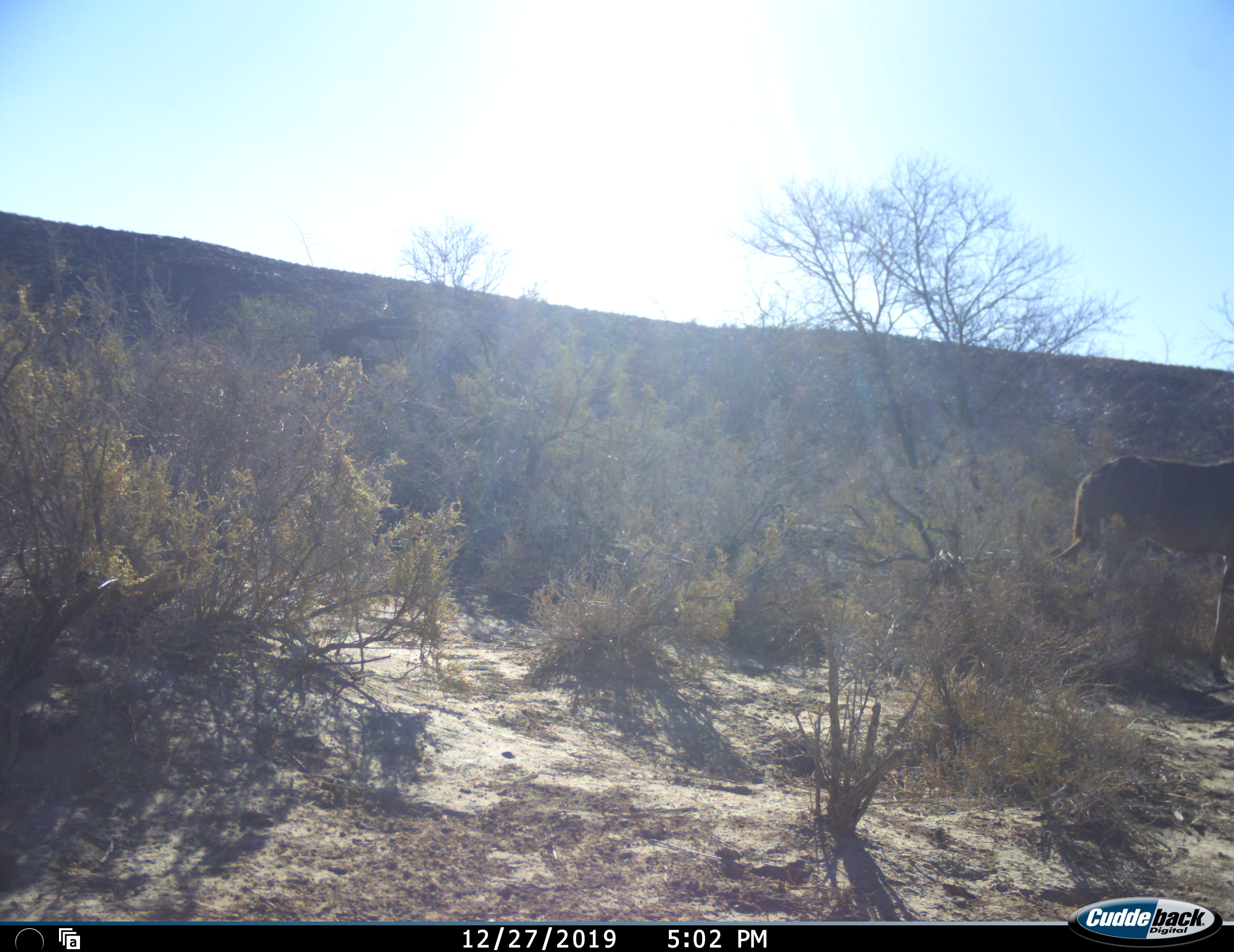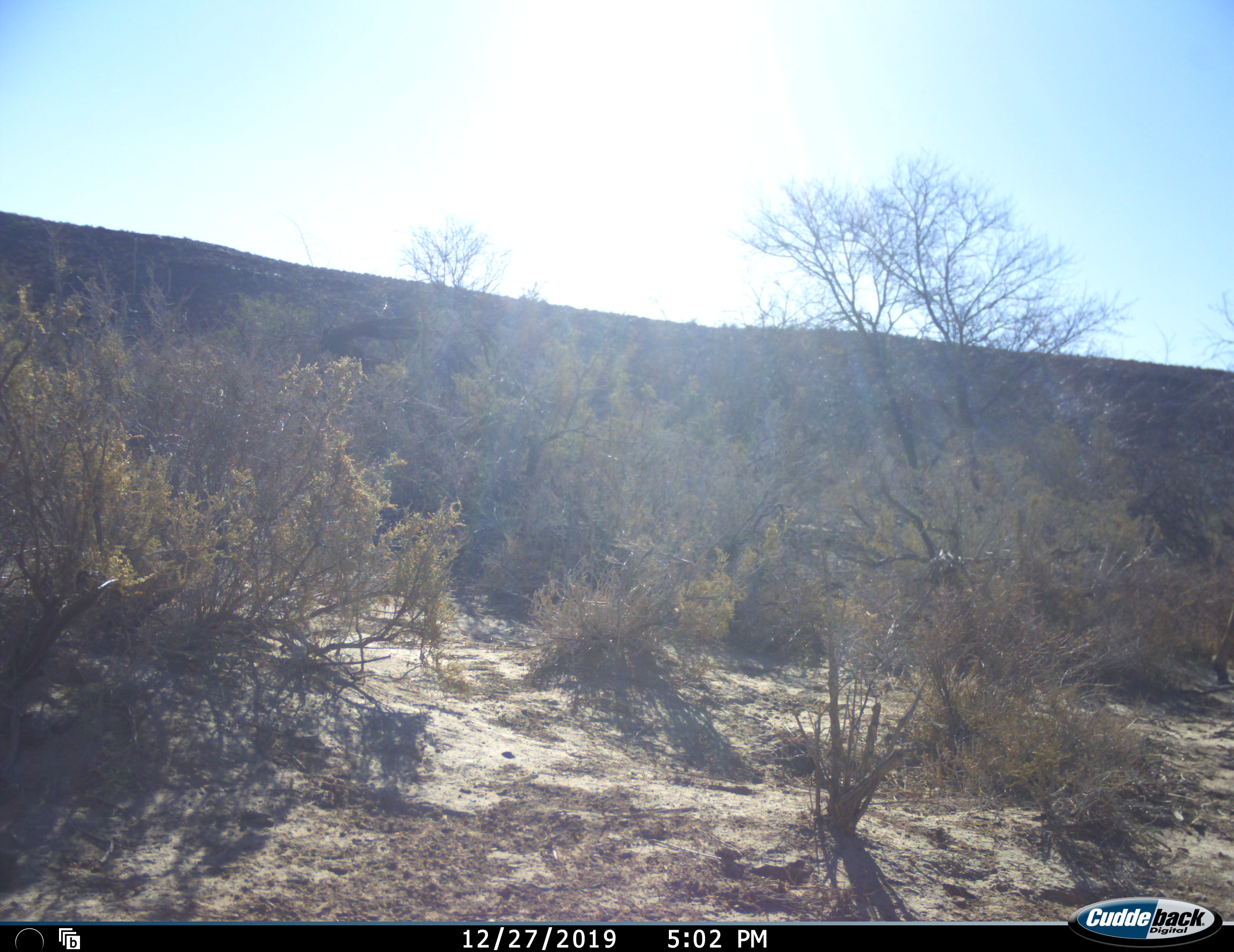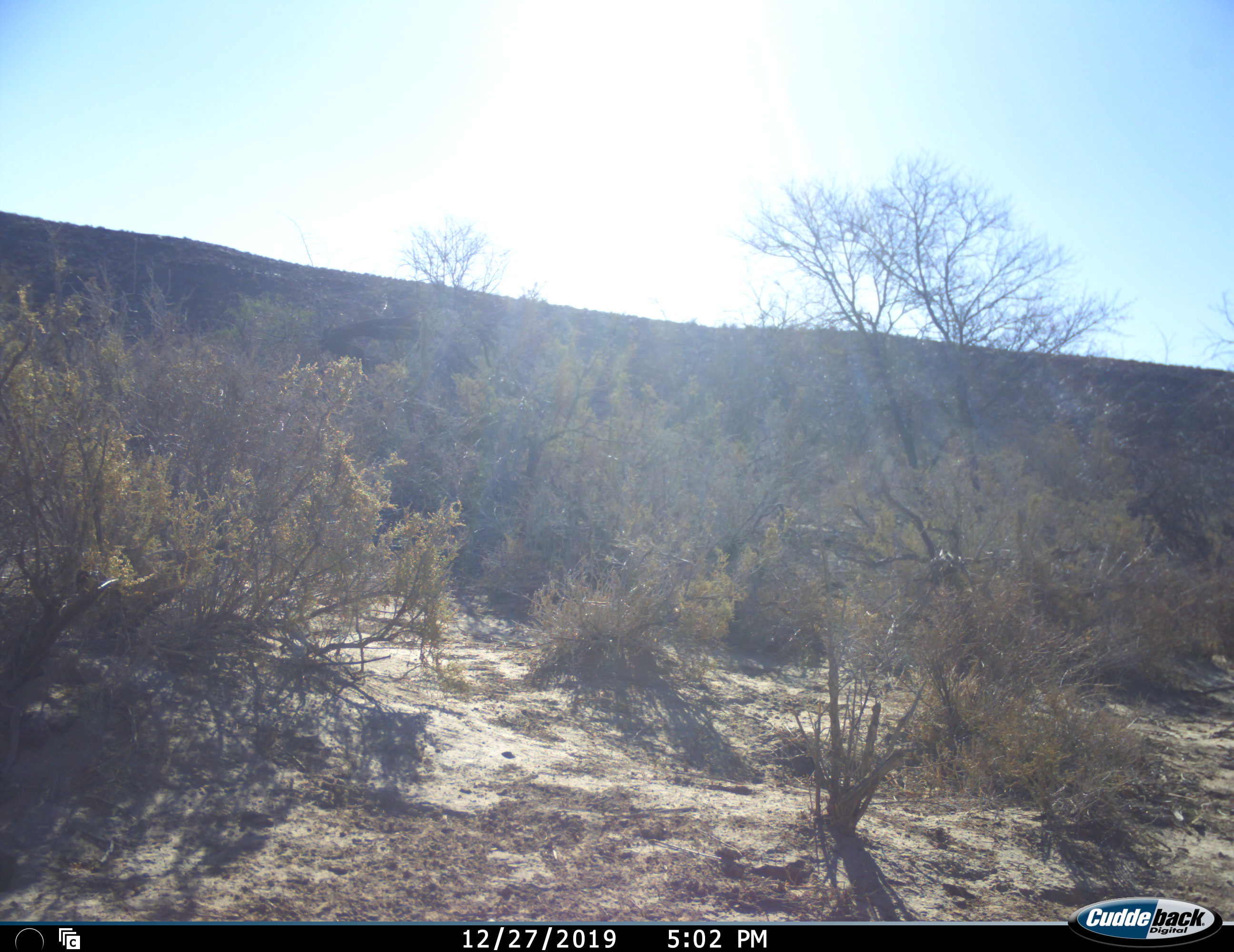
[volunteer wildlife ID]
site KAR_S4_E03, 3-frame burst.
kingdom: Animalia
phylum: Chordata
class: Mammalia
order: Artiodactyla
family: Bovidae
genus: Tragelaphus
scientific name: Tragelaphus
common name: kudu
Kudu (Tragelaphus), count 1. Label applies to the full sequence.